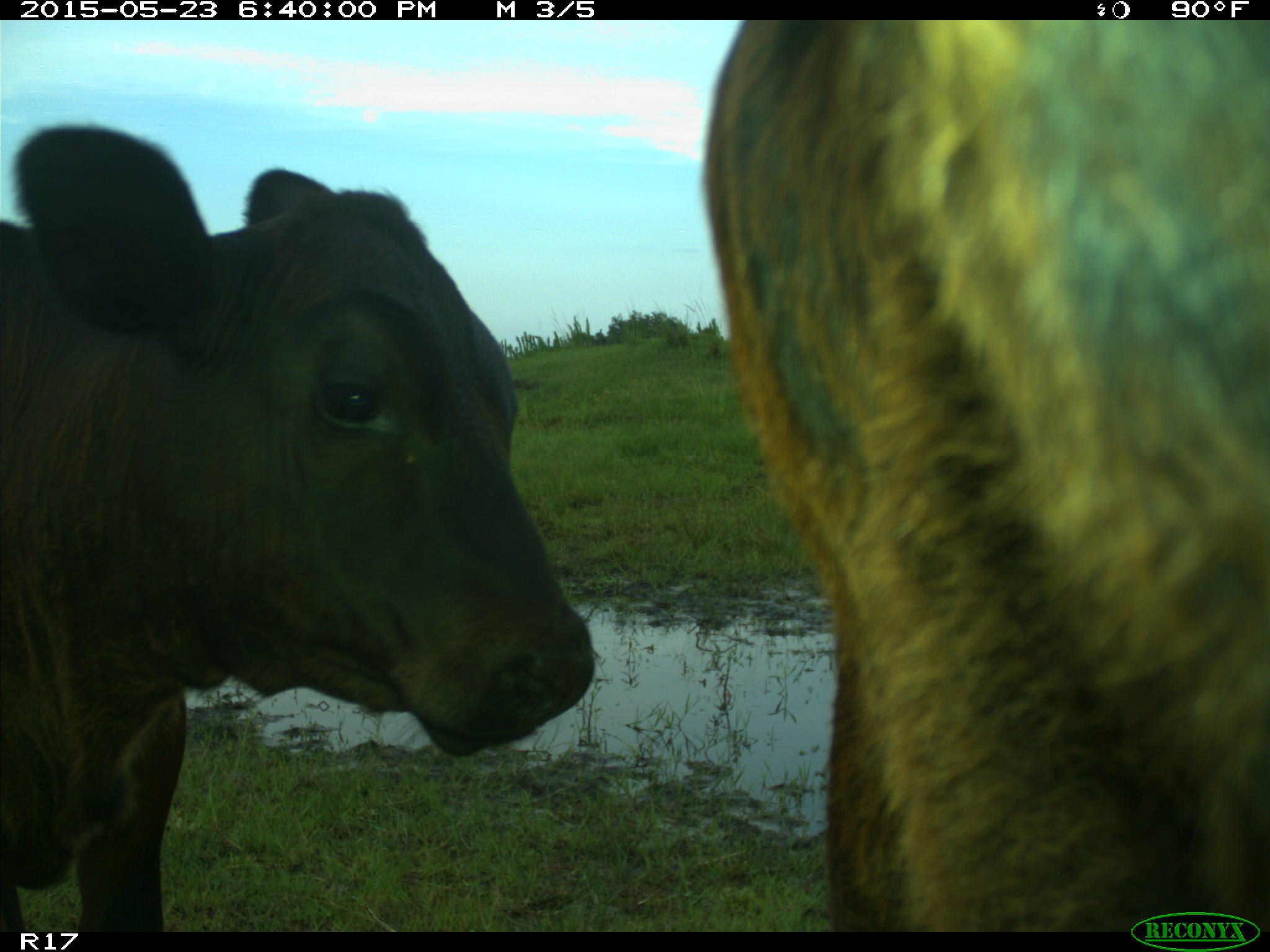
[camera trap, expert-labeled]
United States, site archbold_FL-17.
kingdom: Animalia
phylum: Chordata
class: Mammalia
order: Artiodactyla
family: Bovidae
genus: Bos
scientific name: Bos taurus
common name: domestic cow